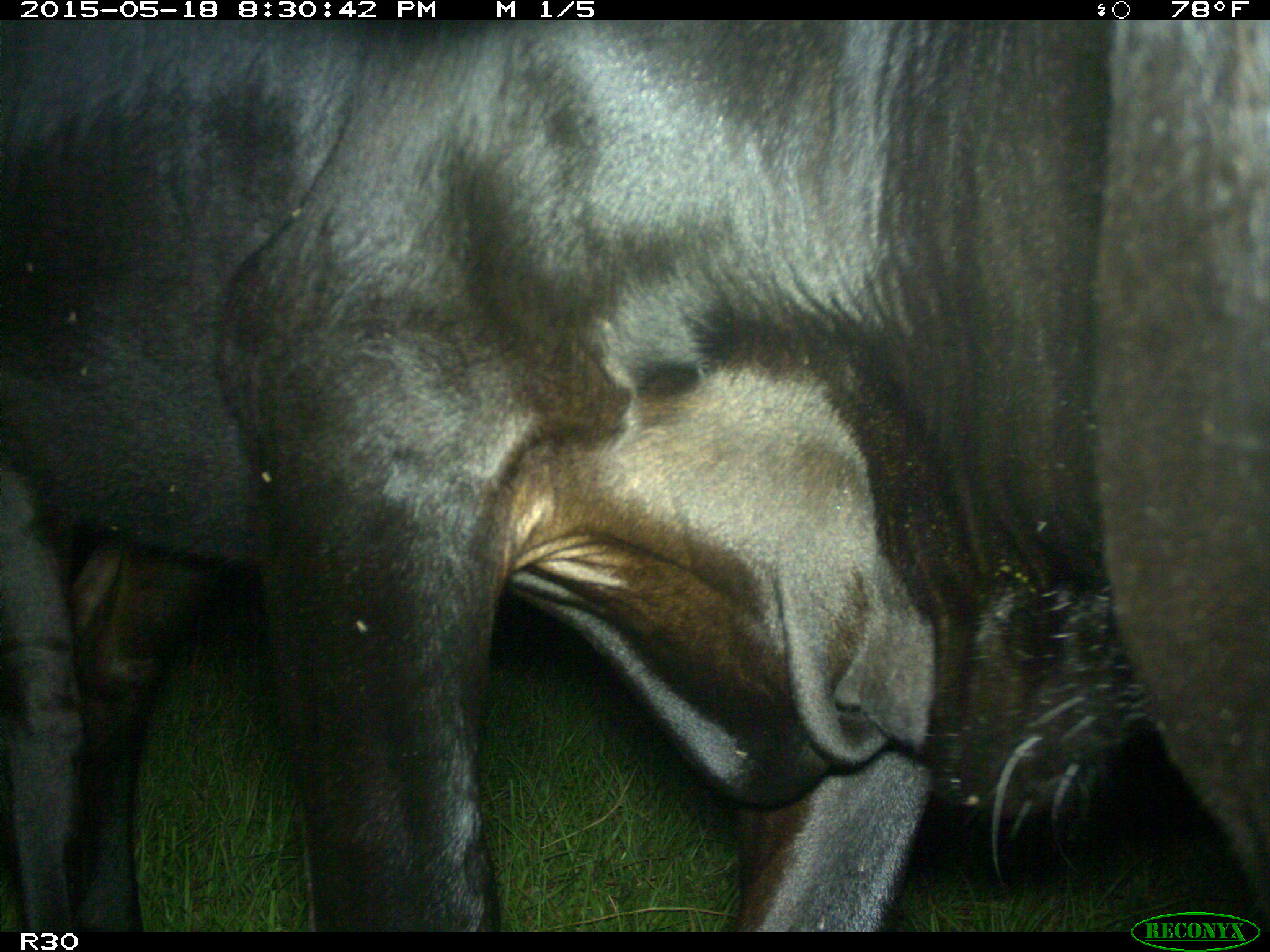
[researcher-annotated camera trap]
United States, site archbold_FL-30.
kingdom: Animalia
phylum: Chordata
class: Mammalia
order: Artiodactyla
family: Bovidae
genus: Bos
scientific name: Bos taurus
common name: domestic cow